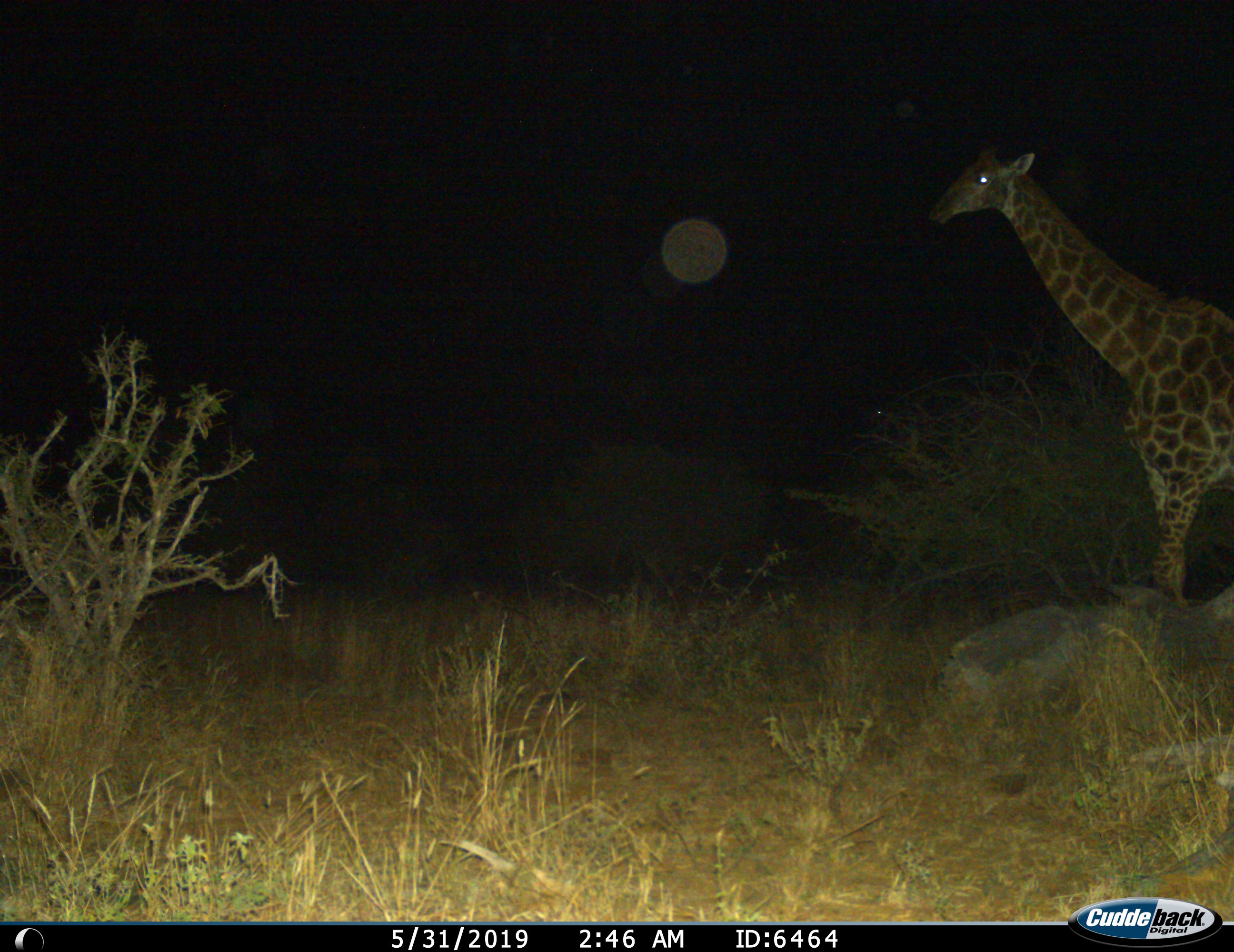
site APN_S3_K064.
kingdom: Animalia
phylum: Chordata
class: Mammalia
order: Artiodactyla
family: Giraffidae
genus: Giraffa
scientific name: Giraffa camelopardalis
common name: giraffe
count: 1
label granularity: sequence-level